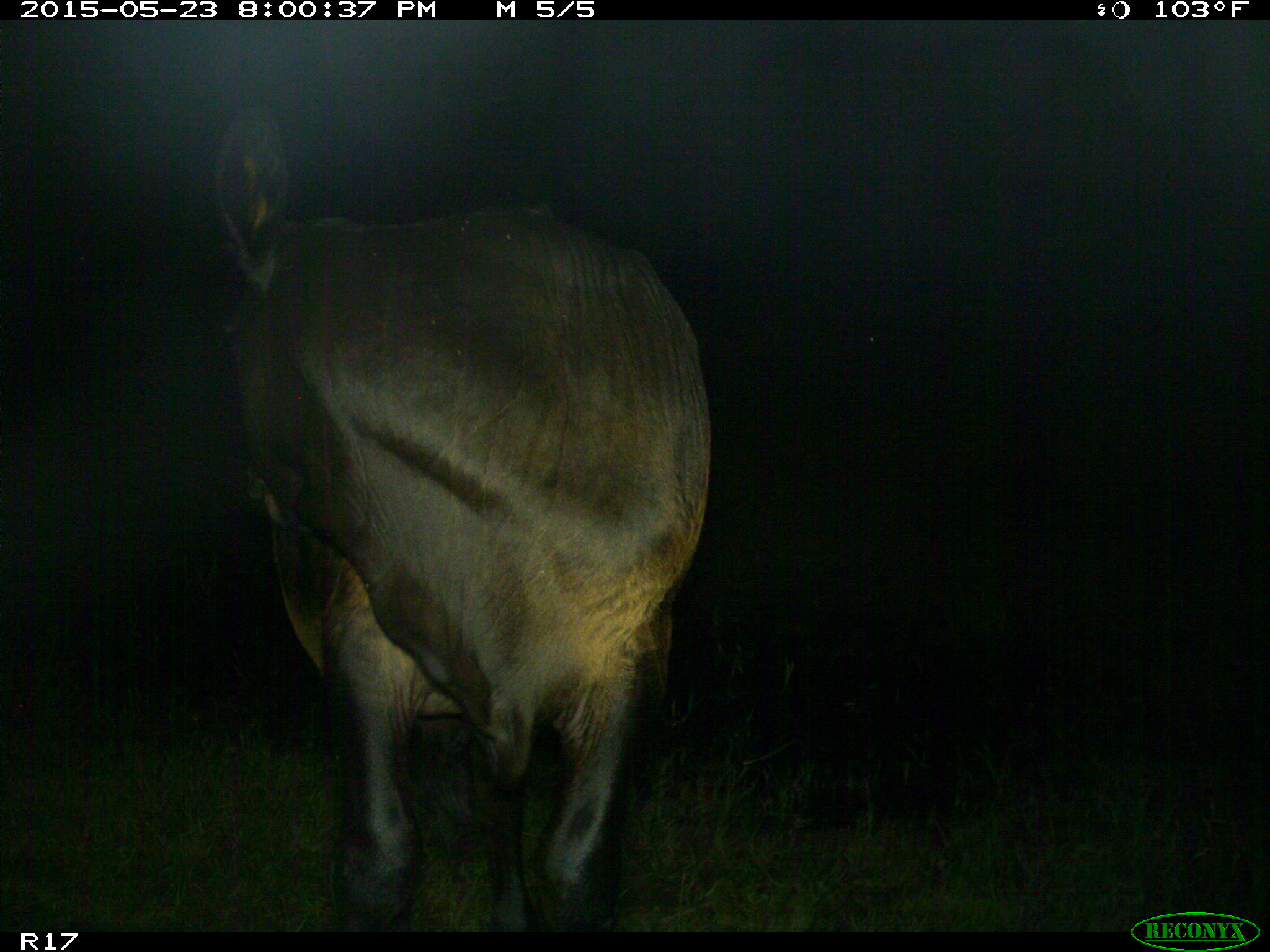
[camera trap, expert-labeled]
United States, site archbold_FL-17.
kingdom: Animalia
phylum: Chordata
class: Mammalia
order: Artiodactyla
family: Bovidae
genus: Bos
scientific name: Bos taurus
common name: domestic cow